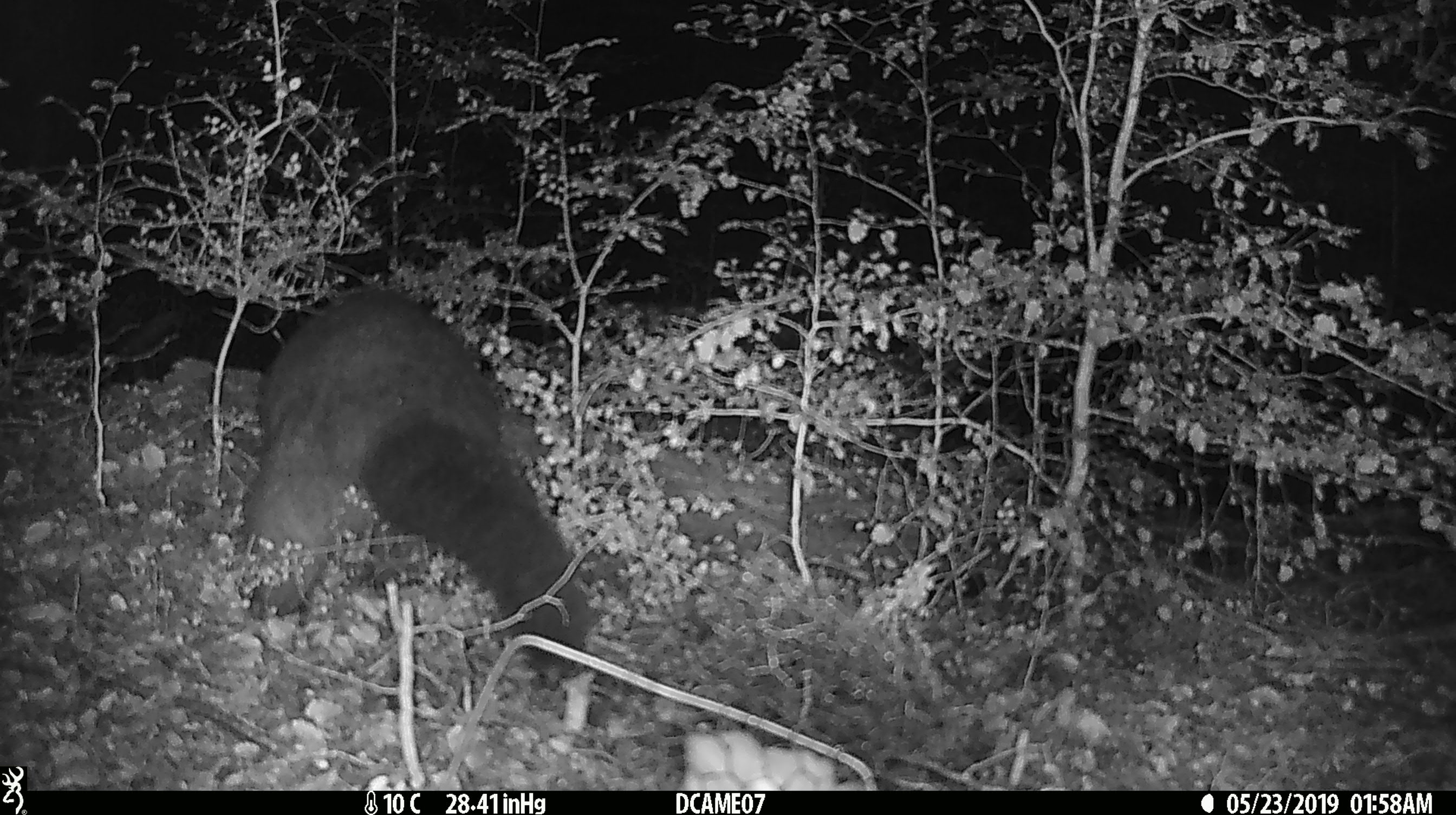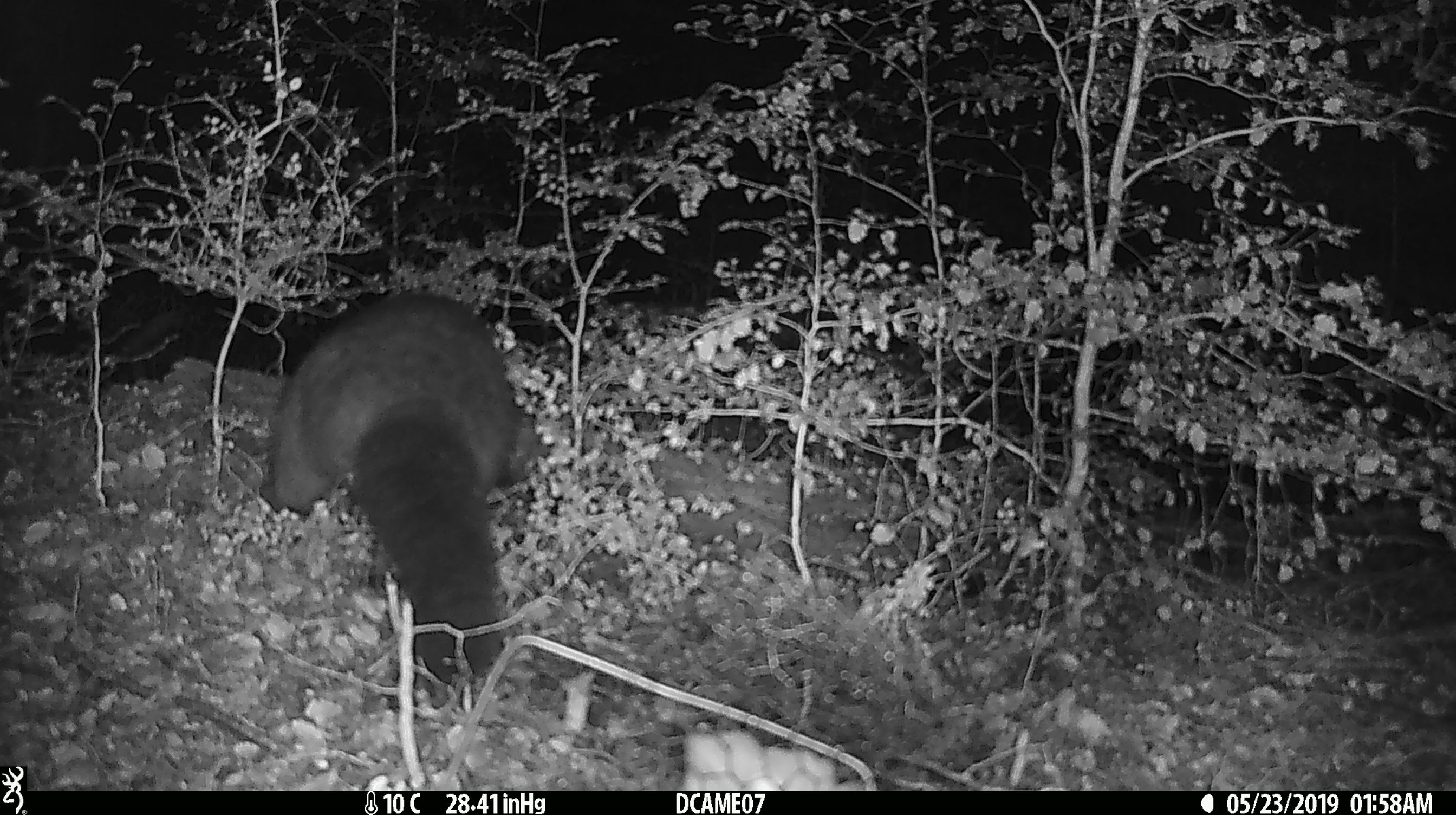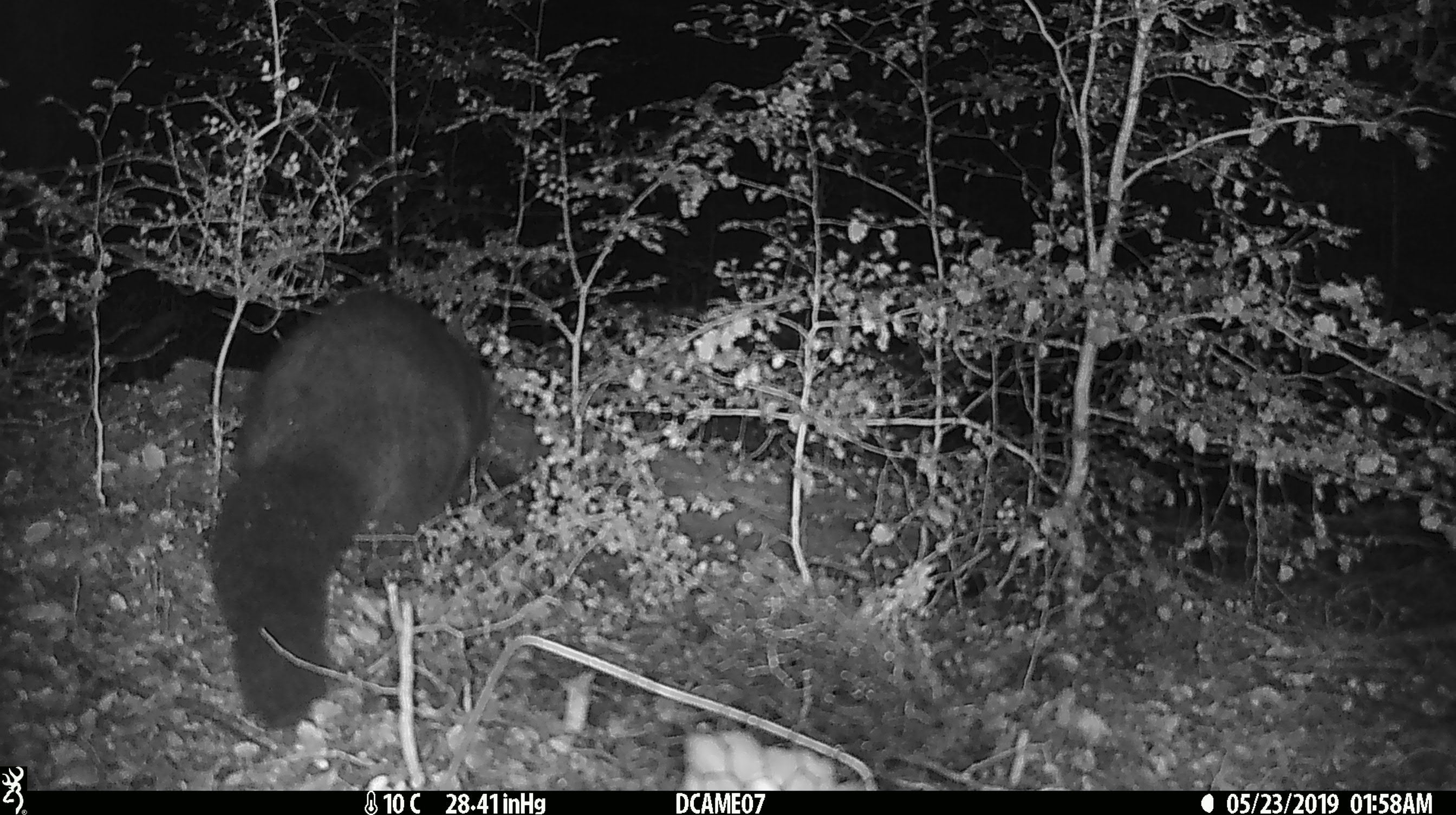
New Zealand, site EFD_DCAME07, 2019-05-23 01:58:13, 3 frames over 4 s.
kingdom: Animalia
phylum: Chordata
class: Mammalia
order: Diprotodontia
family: Phalangeridae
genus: Trichosurus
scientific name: Trichosurus vulpecula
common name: common brushtail possum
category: possum